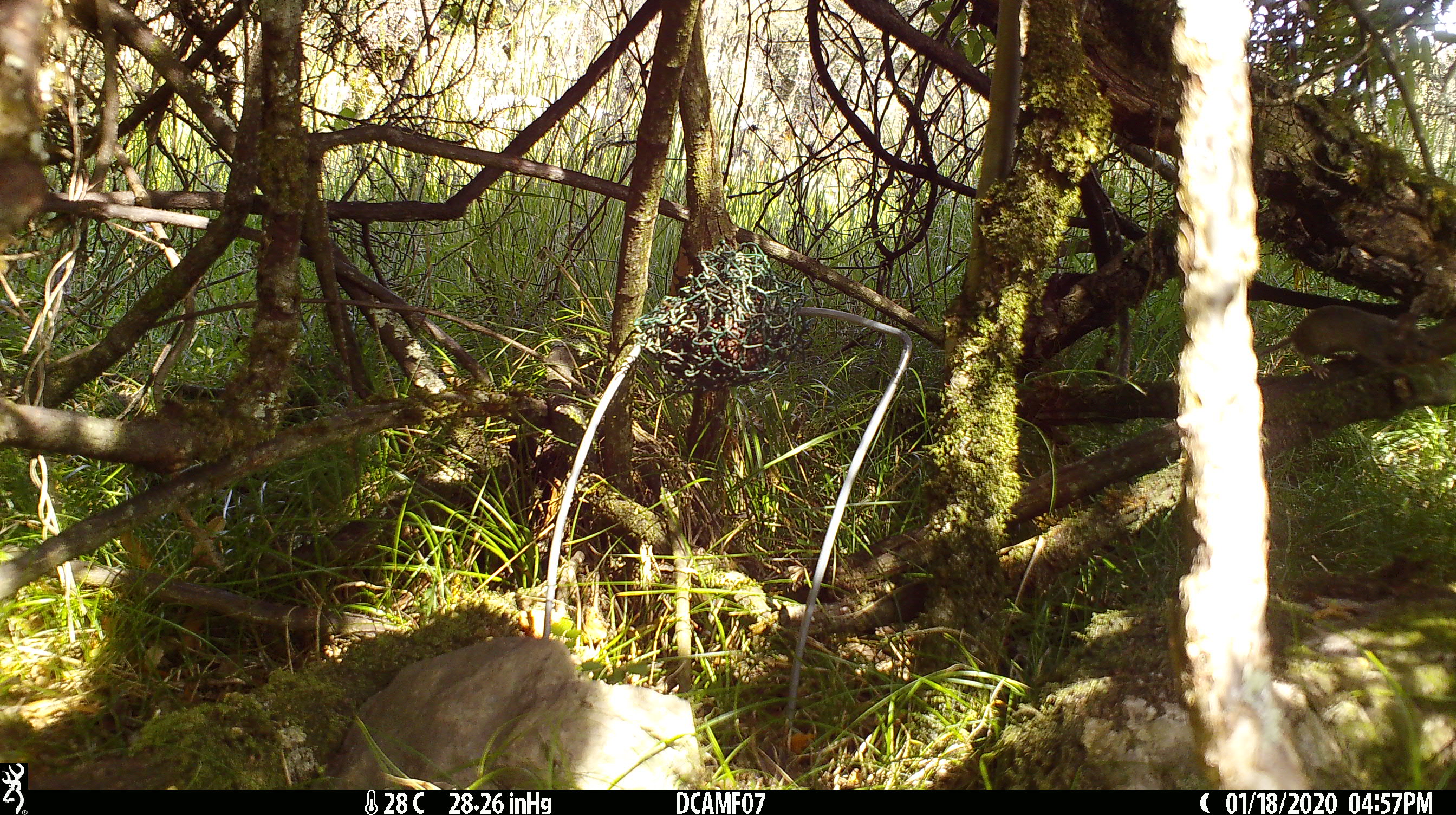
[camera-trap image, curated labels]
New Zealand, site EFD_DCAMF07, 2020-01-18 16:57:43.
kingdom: Animalia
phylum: Chordata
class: Mammalia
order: Rodentia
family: Muridae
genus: Mus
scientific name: Mus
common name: mouse